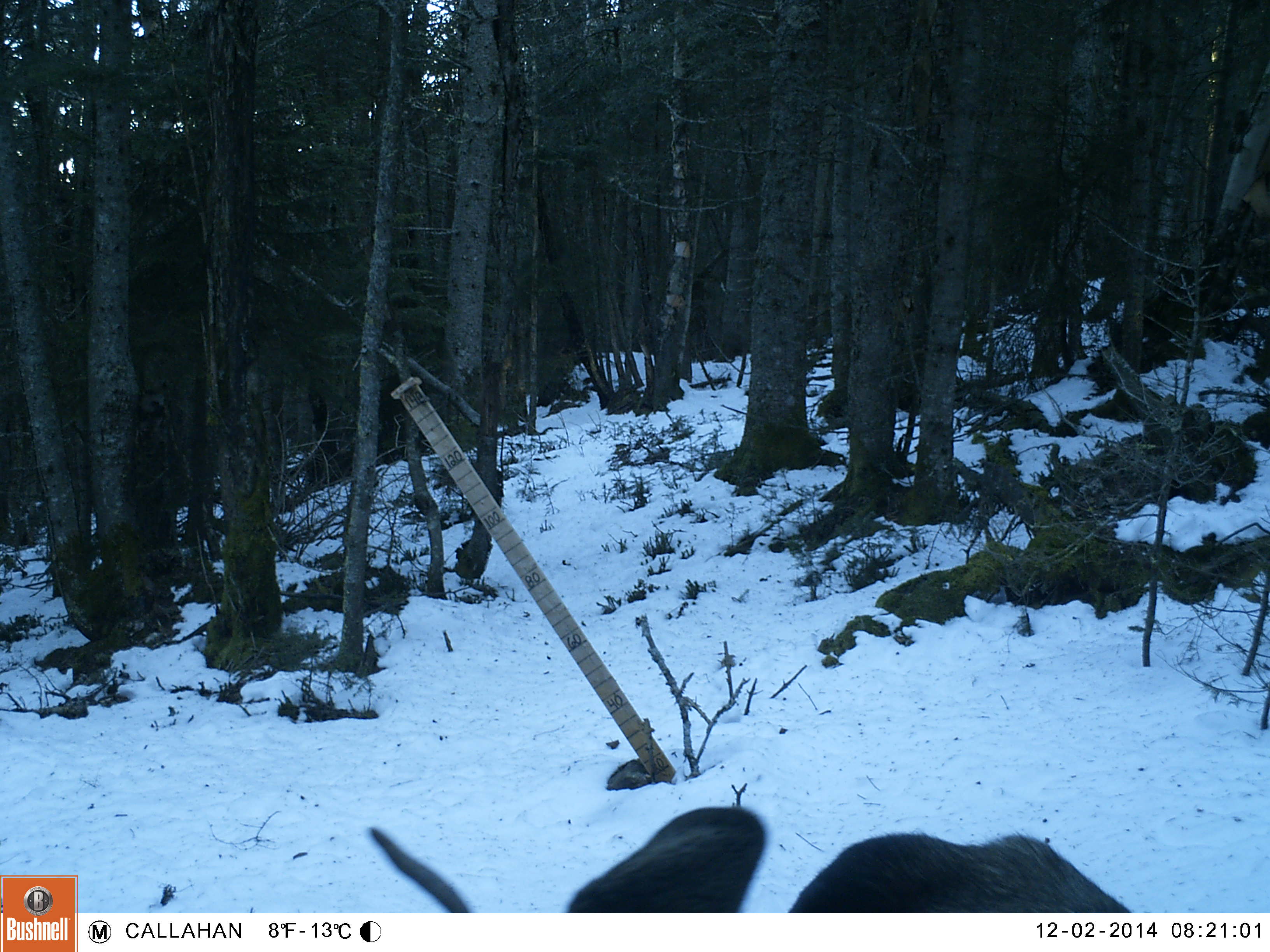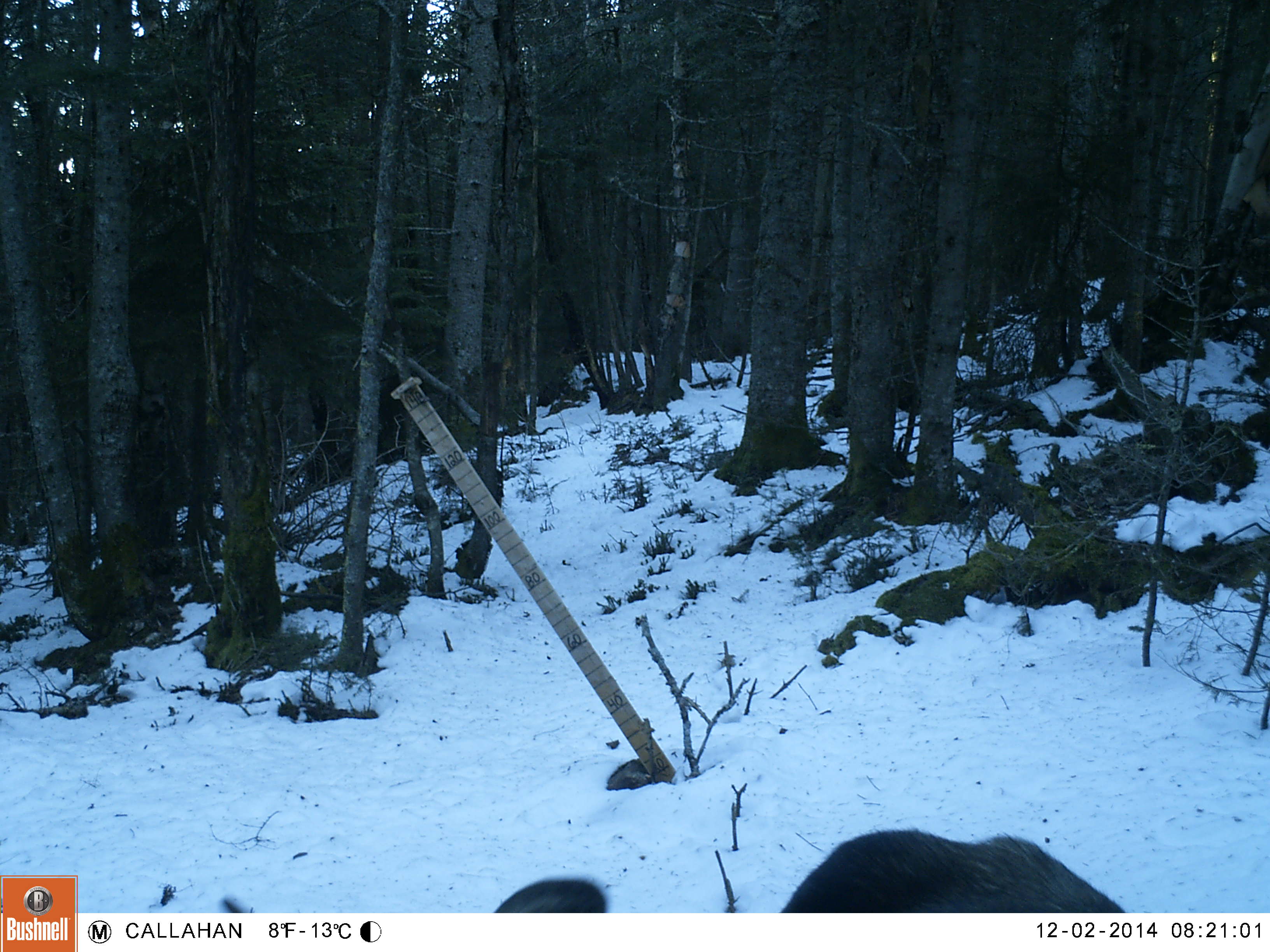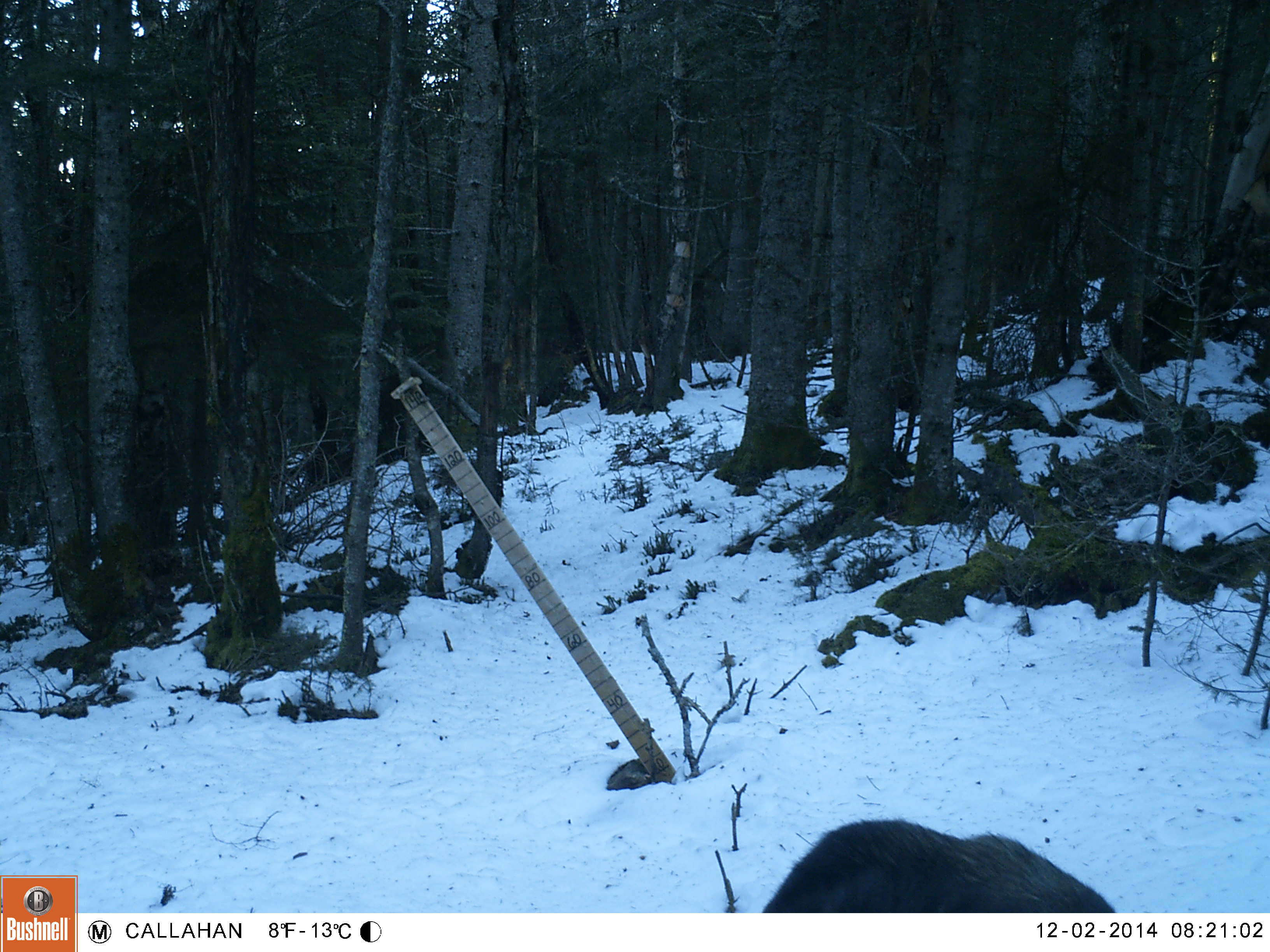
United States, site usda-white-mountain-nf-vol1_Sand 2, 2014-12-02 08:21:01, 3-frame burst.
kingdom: Animalia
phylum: Chordata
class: Mammalia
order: Artiodactyla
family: Cervidae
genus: Alces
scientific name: Alces alces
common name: moose